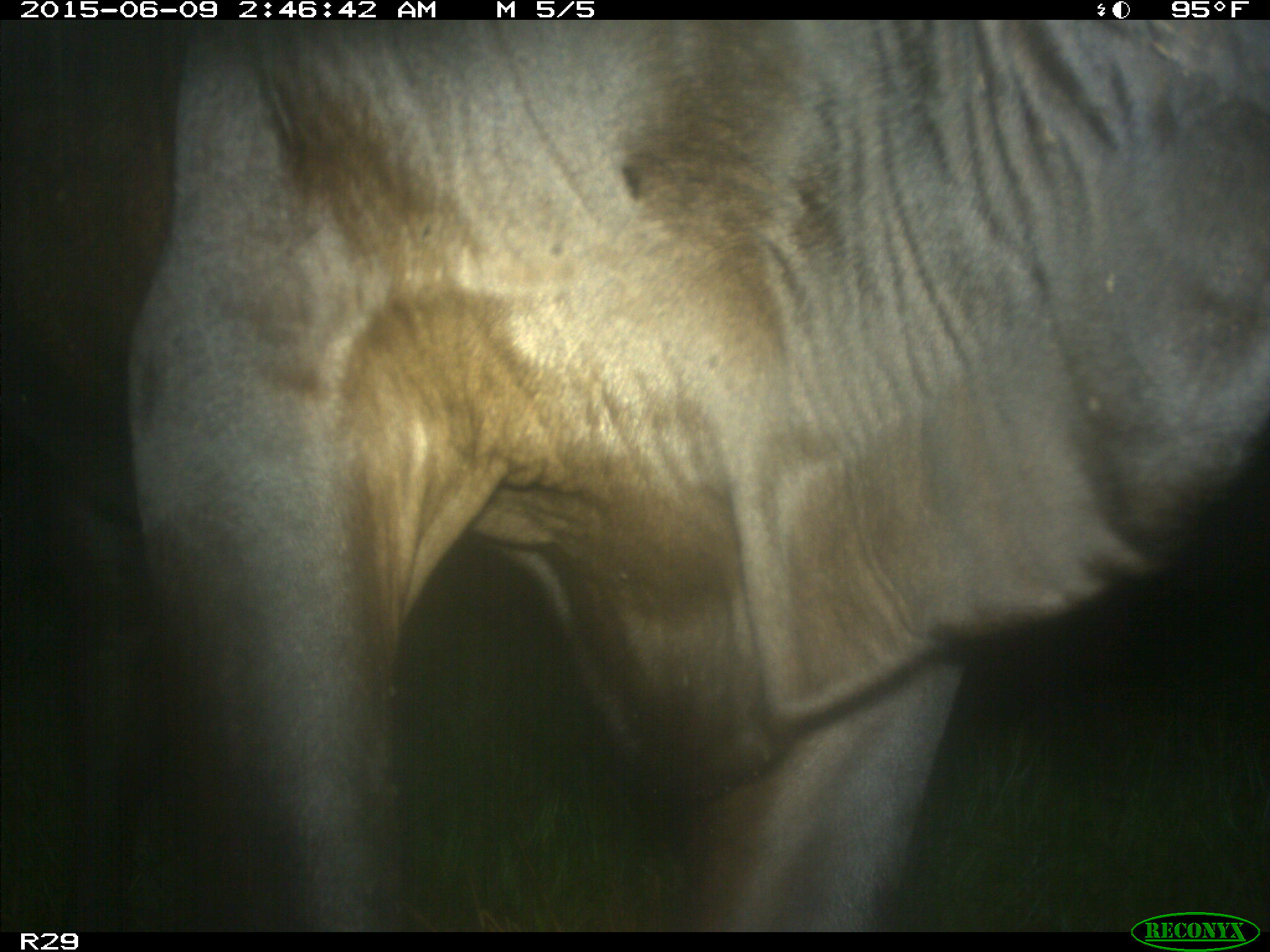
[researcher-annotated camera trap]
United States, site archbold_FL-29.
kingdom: Animalia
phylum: Chordata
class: Mammalia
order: Artiodactyla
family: Bovidae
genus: Bos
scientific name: Bos taurus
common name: domestic cow